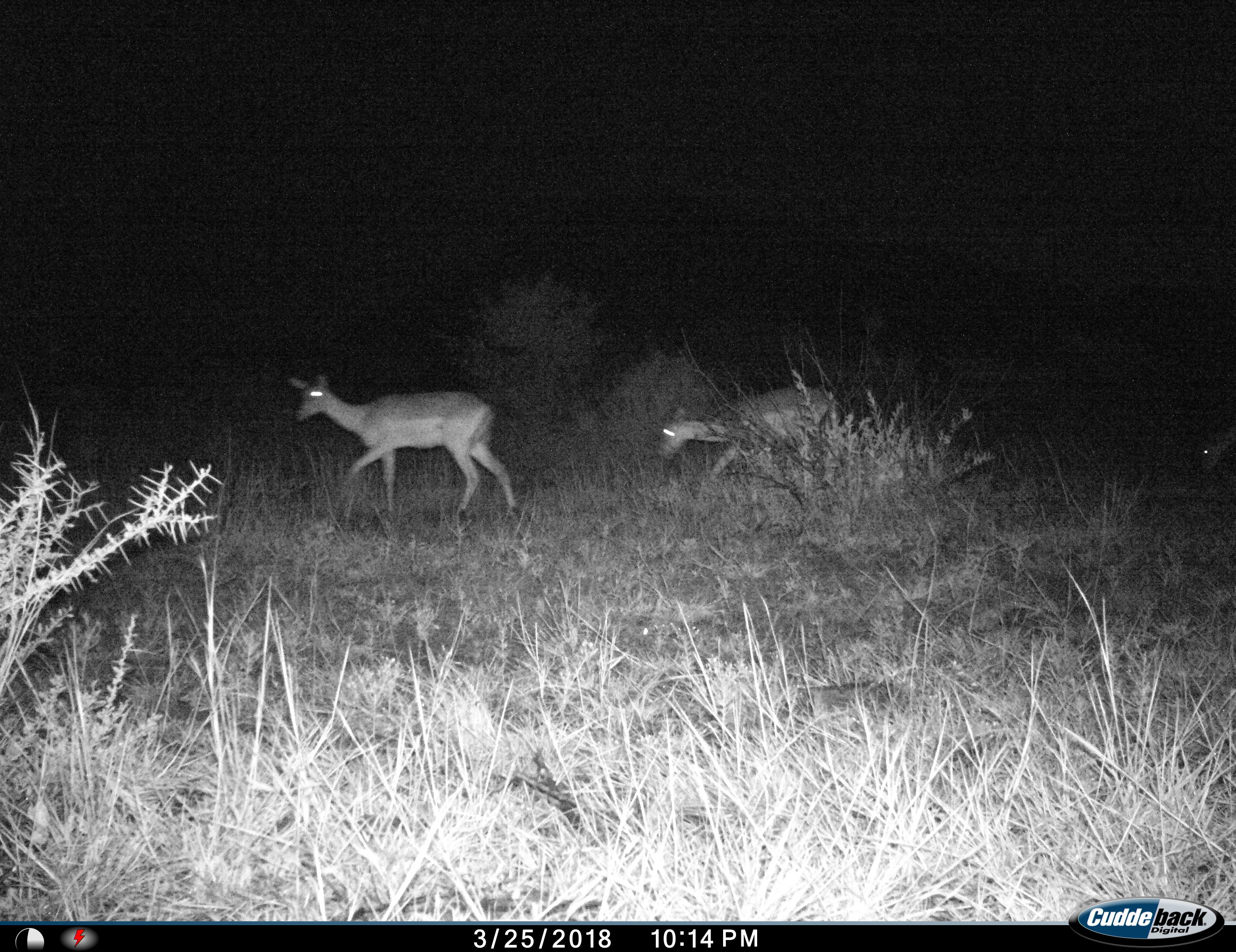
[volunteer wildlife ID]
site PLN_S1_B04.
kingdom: Animalia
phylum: Chordata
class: Mammalia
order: Artiodactyla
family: Bovidae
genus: Aepyceros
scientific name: Aepyceros melampus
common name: impala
Impala (Aepyceros melampus), count 3. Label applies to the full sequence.